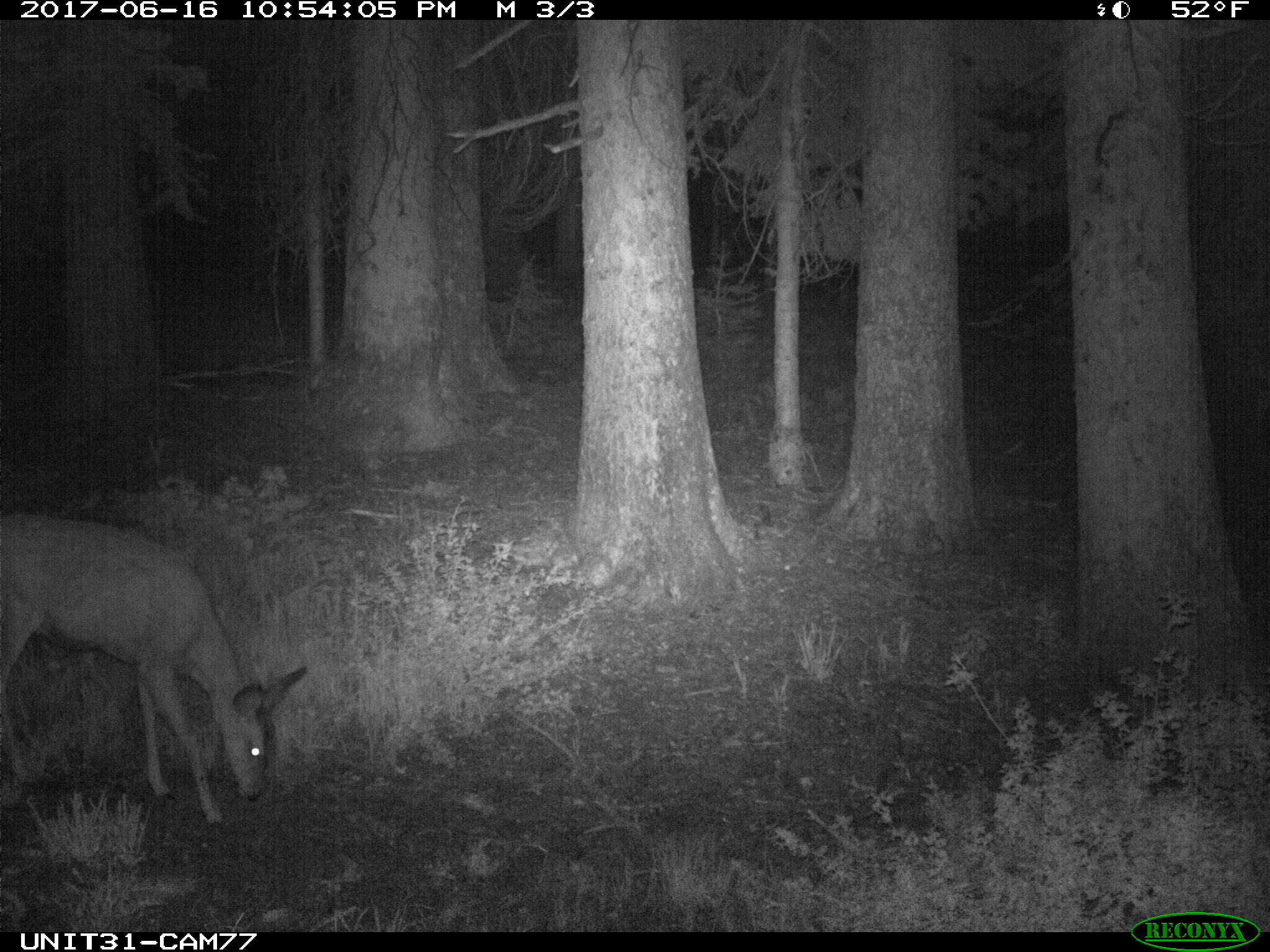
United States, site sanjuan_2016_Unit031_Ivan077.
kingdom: Animalia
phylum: Chordata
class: Mammalia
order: Artiodactyla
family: Cervidae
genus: Odocoileus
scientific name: Odocoileus hemionus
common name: mule deer